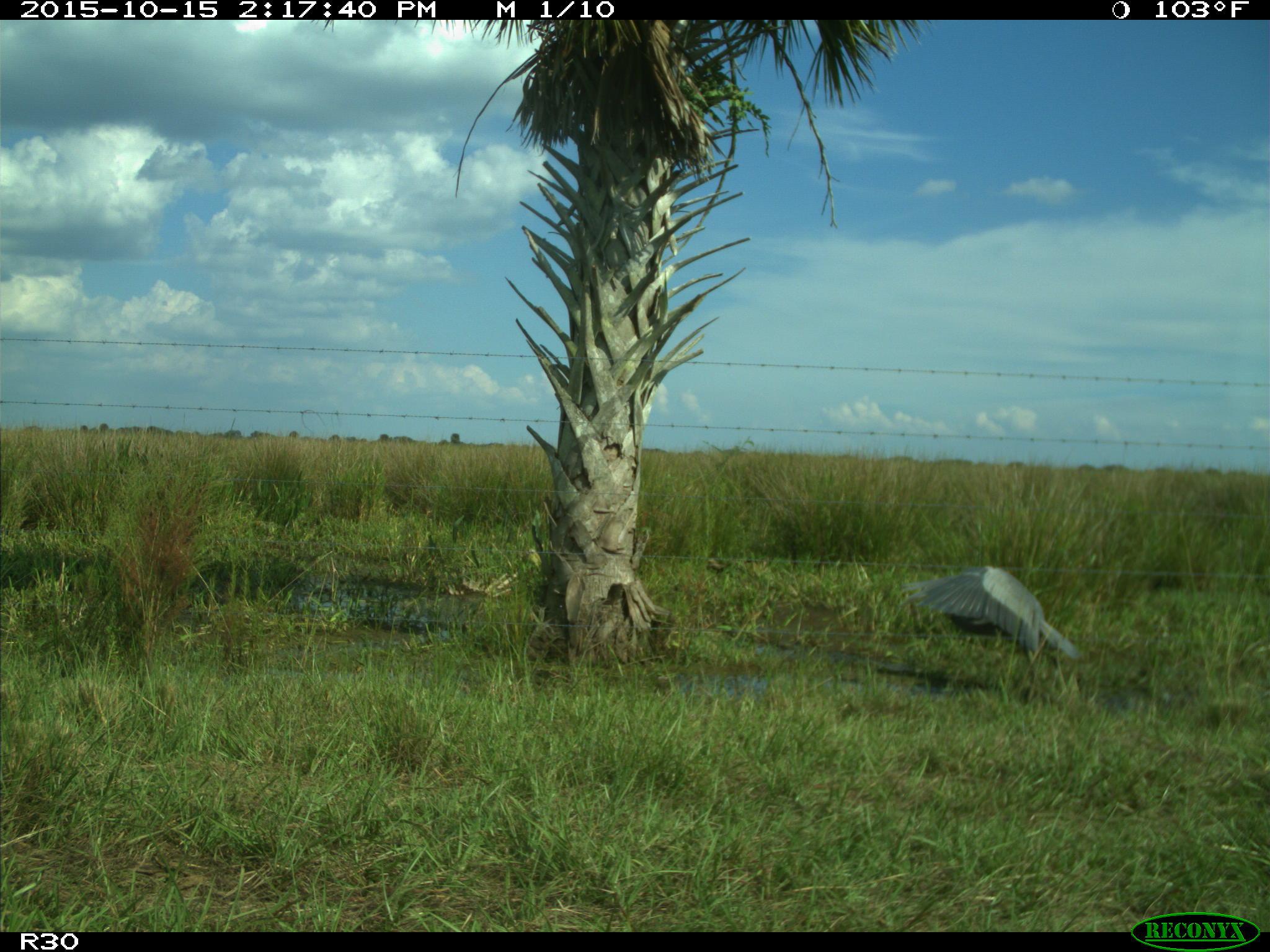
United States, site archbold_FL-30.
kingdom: Animalia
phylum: Chordata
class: Aves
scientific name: Aves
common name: birds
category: unidentified bird